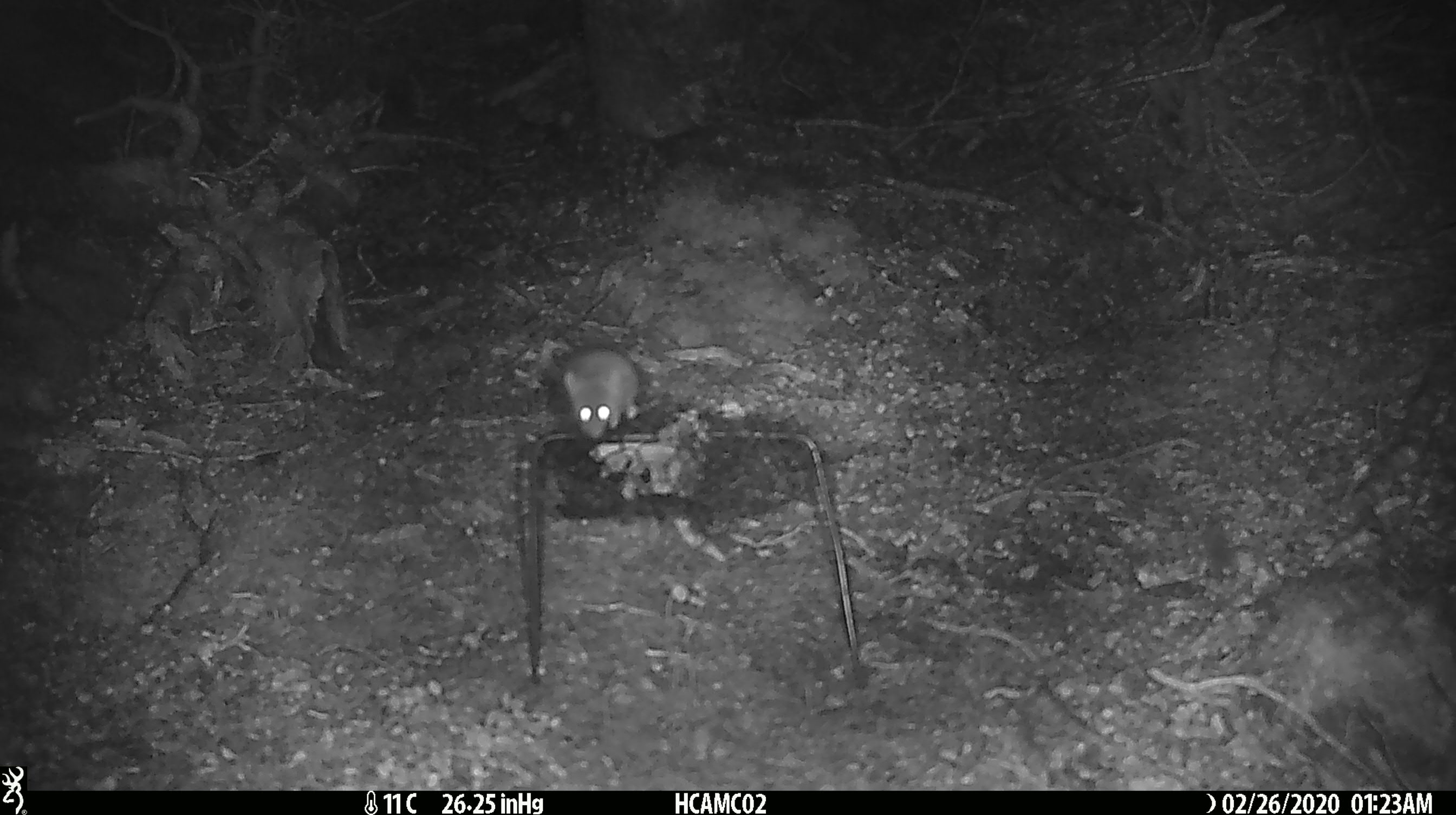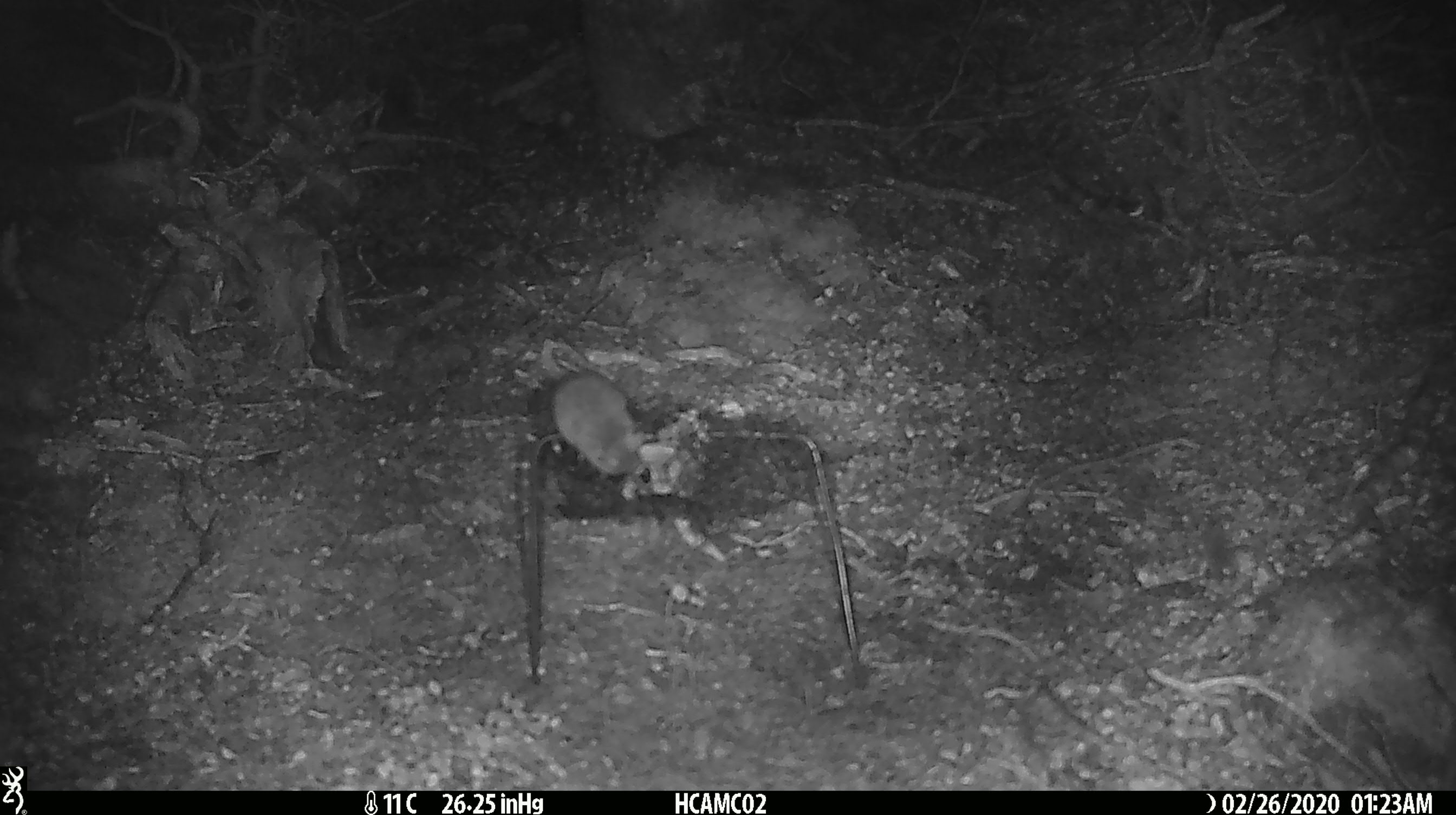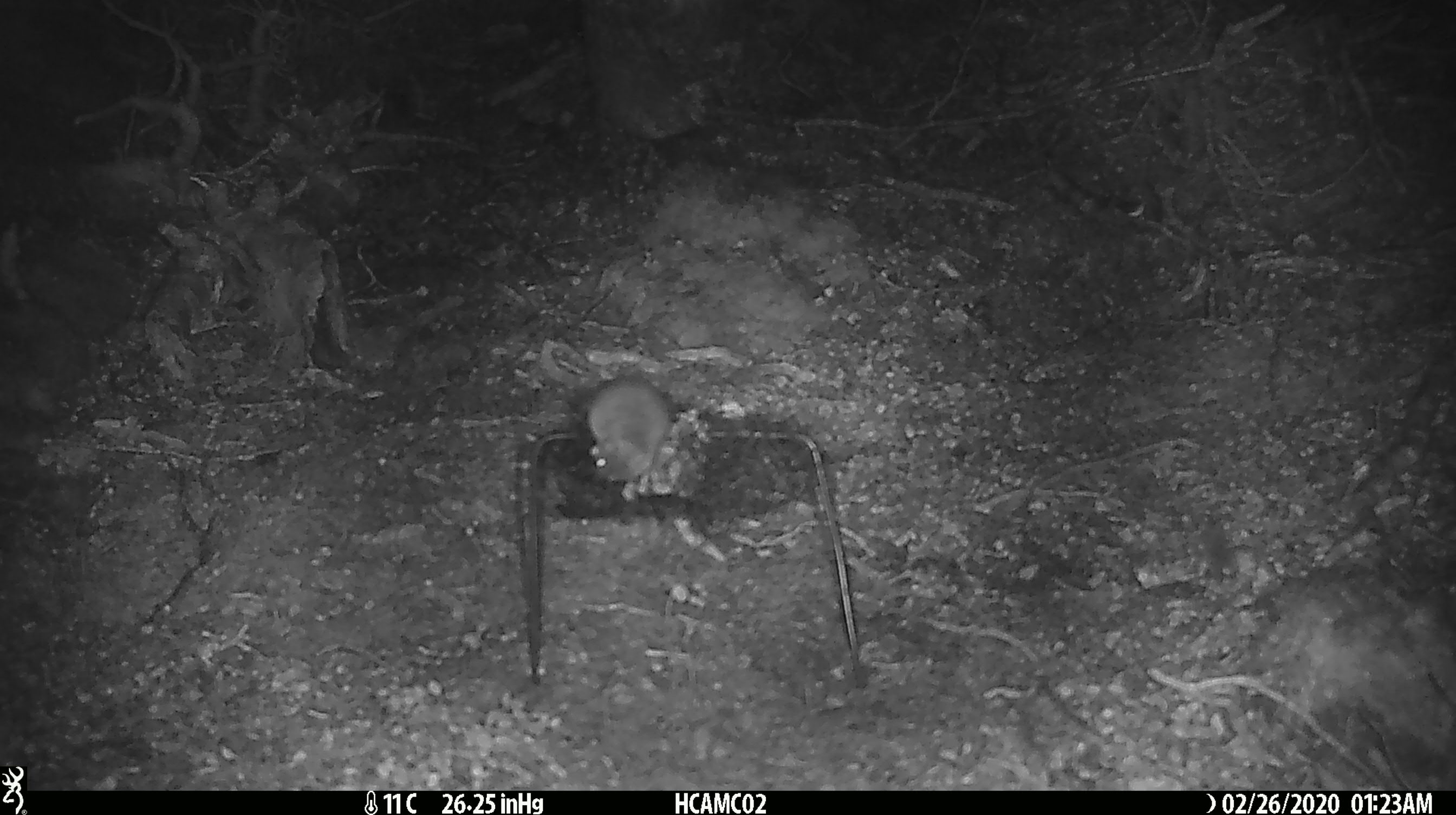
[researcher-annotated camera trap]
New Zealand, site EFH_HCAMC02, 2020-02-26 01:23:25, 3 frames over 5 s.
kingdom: Animalia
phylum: Chordata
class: Mammalia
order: Rodentia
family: Muridae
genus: Mus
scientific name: Mus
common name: mouse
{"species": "mouse (Mus)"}